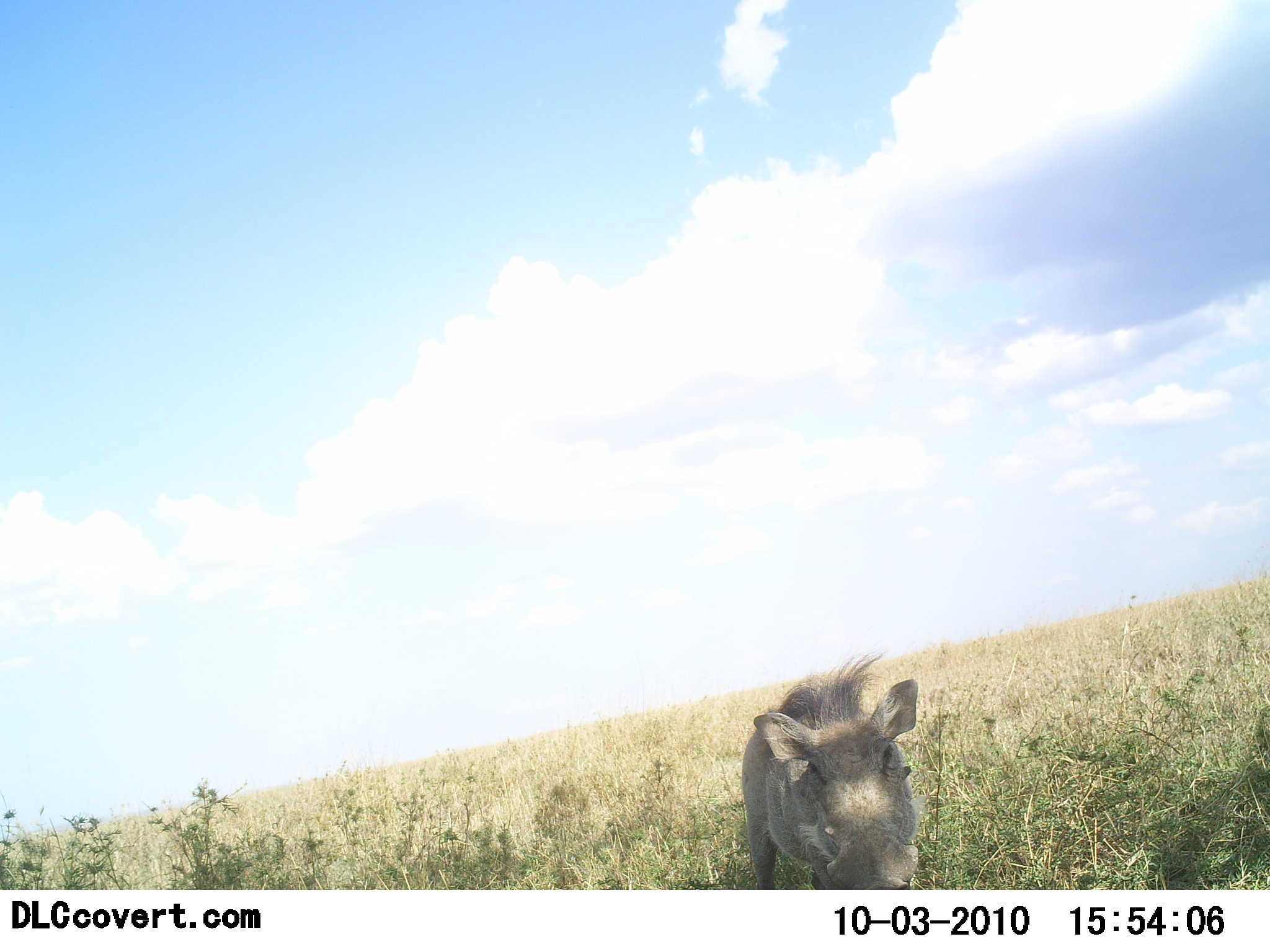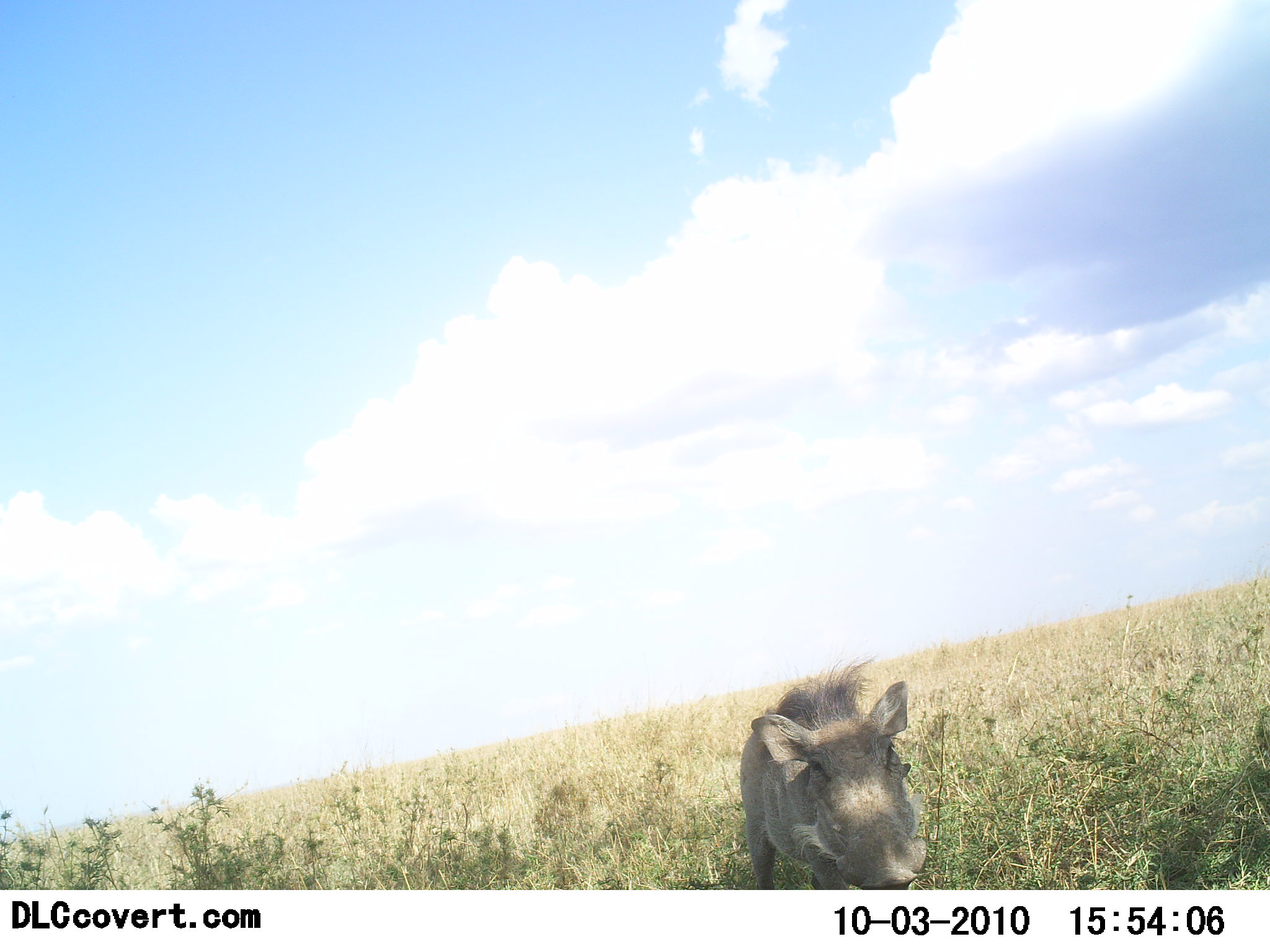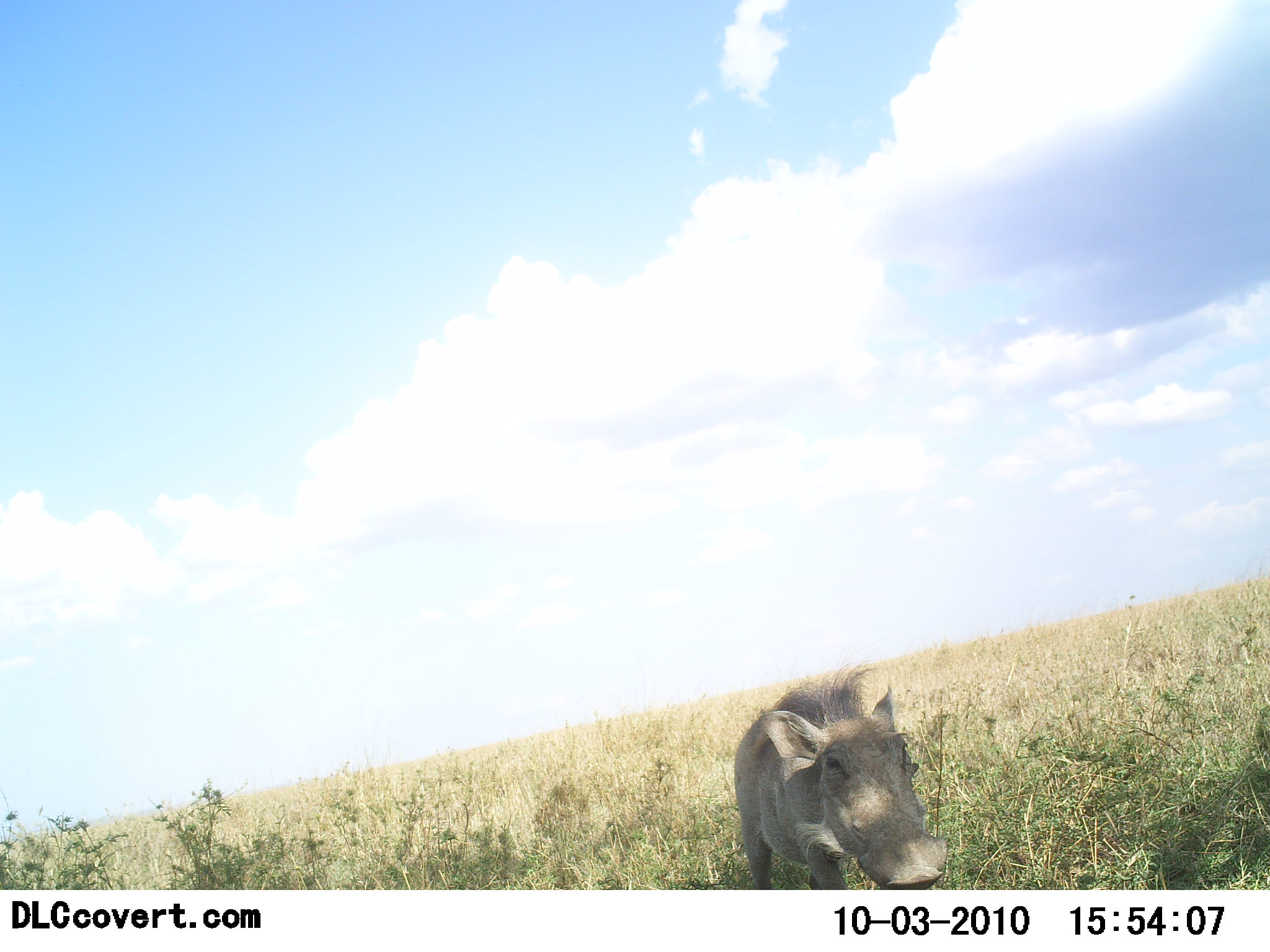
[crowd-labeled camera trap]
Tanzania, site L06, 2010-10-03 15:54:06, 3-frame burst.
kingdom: Animalia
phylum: Chordata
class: Mammalia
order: Artiodactyla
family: Suidae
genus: Phacochoerus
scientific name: Phacochoerus africanus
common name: warthog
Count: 1.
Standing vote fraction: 90%.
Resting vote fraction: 10%.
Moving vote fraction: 10%.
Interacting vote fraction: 0%.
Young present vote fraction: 0%.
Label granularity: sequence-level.